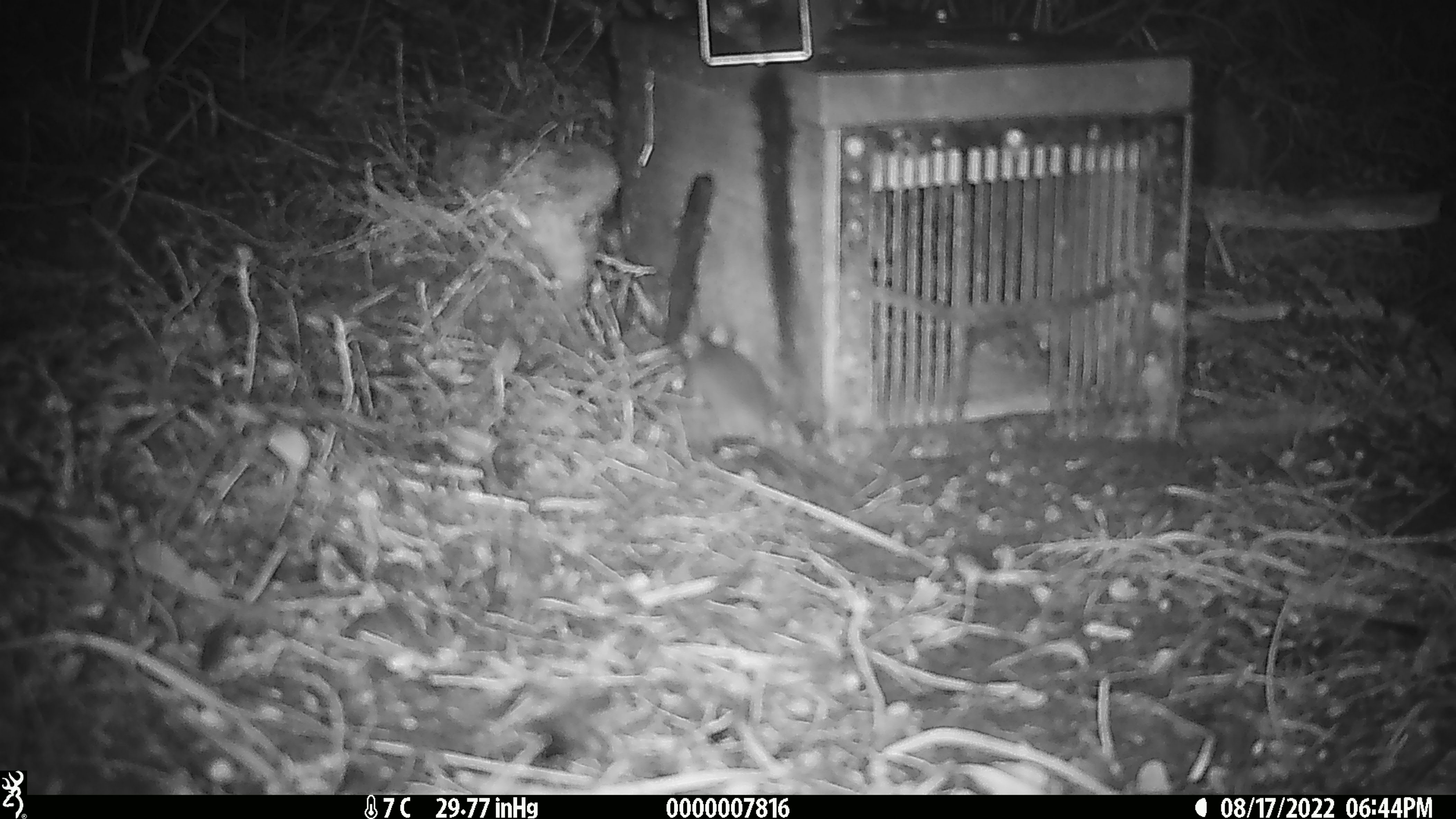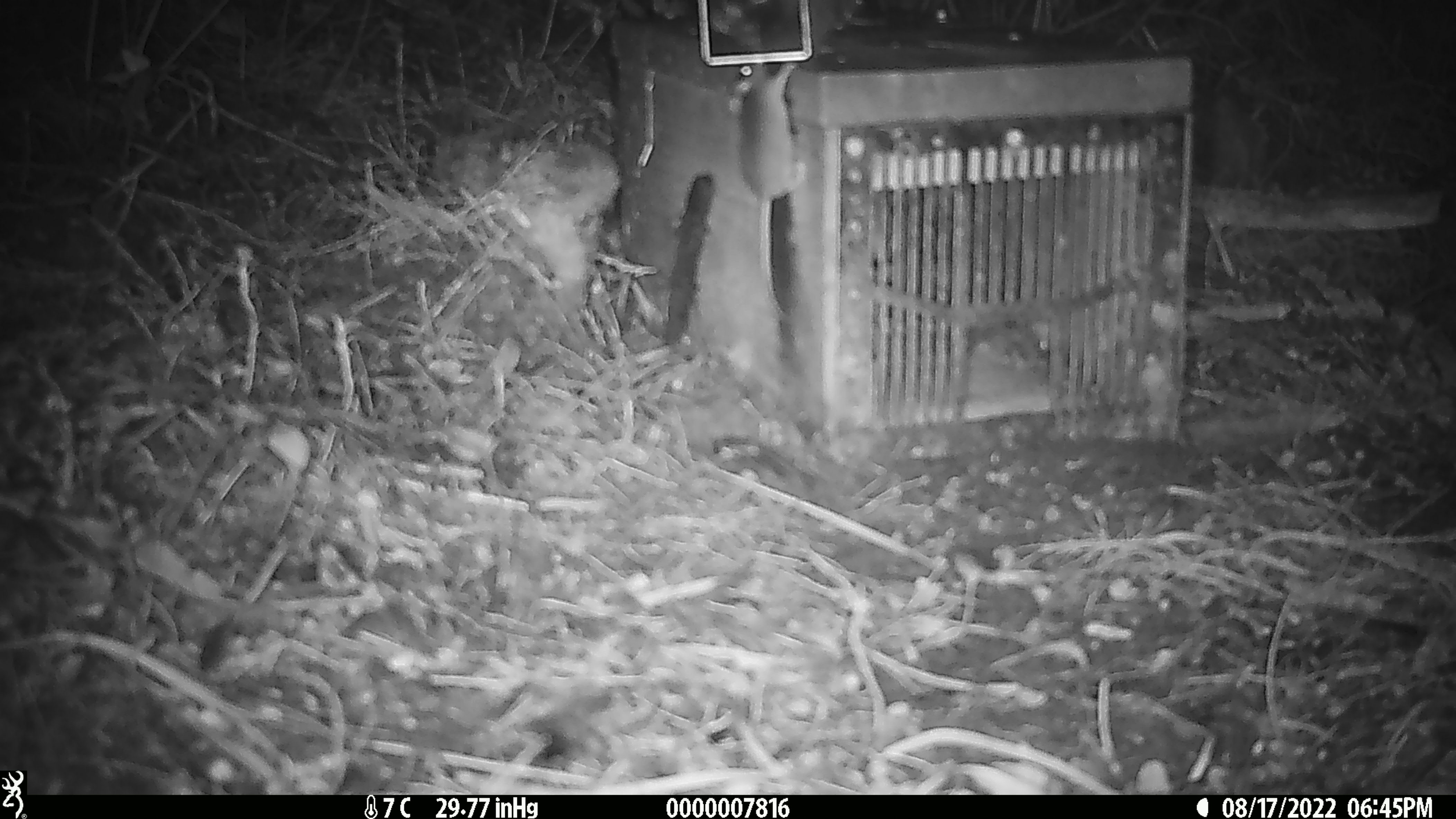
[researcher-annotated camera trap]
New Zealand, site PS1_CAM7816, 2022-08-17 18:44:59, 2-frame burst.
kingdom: Animalia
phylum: Chordata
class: Mammalia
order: Rodentia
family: Muridae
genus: Mus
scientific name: Mus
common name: mouse